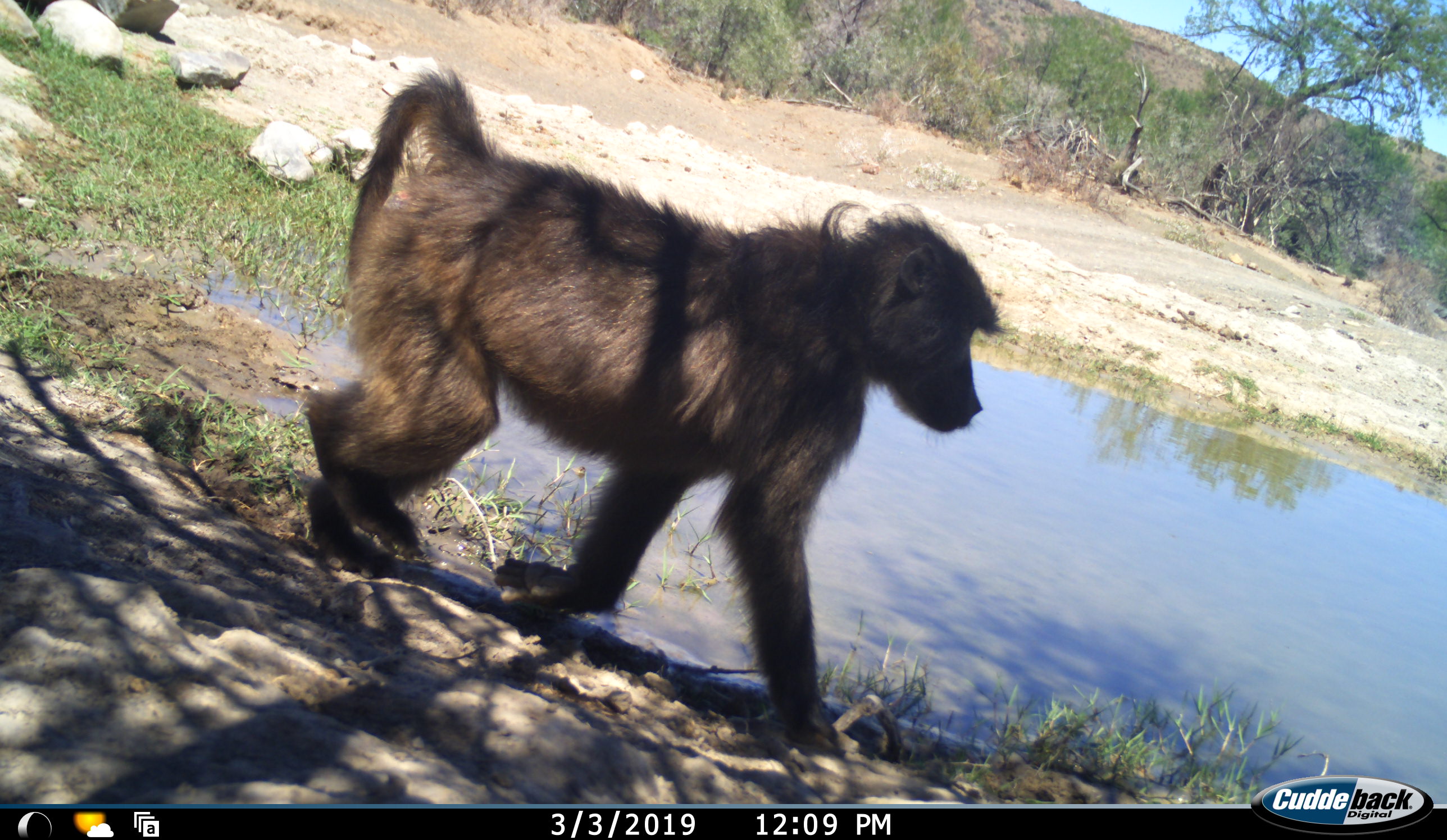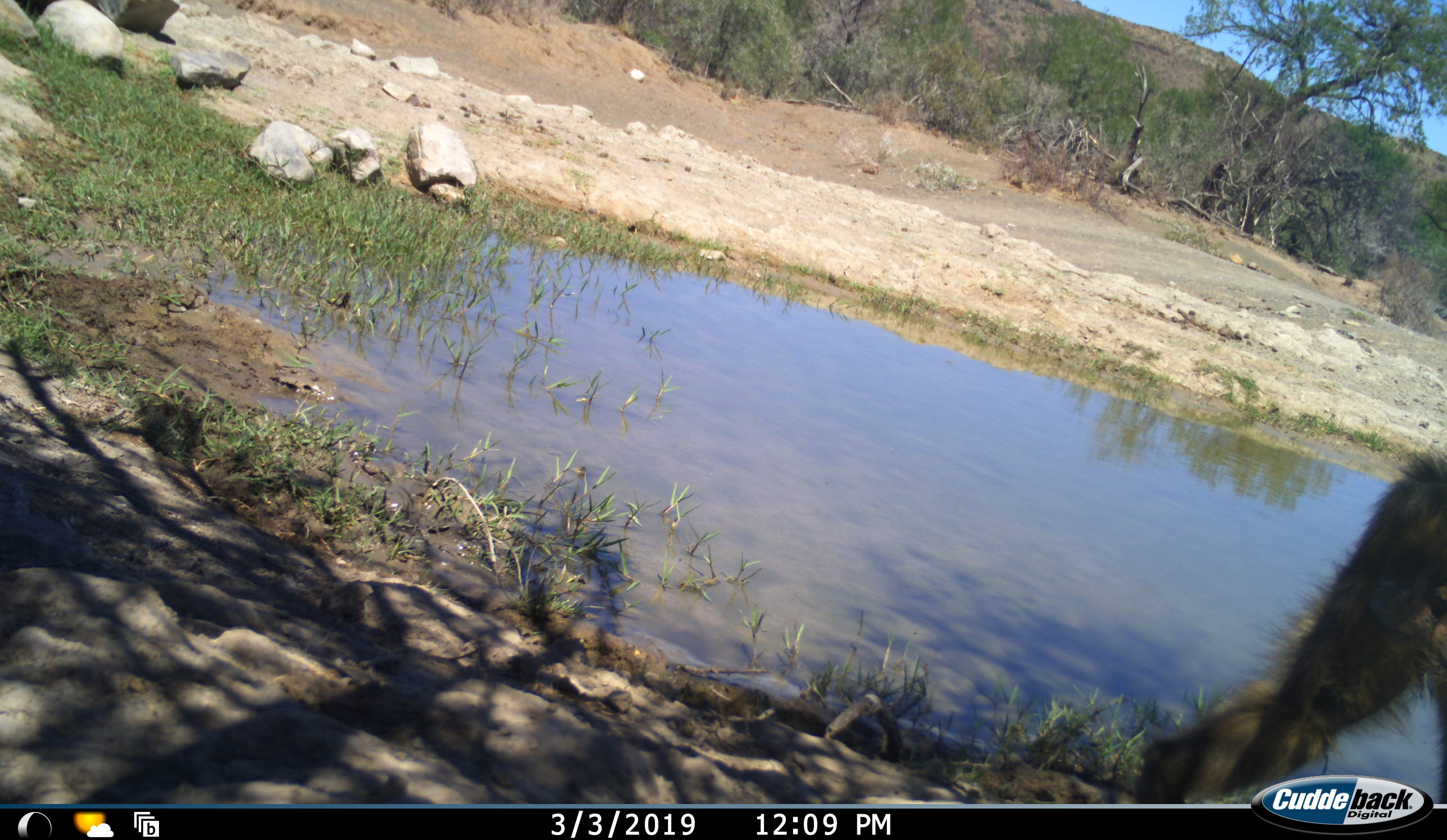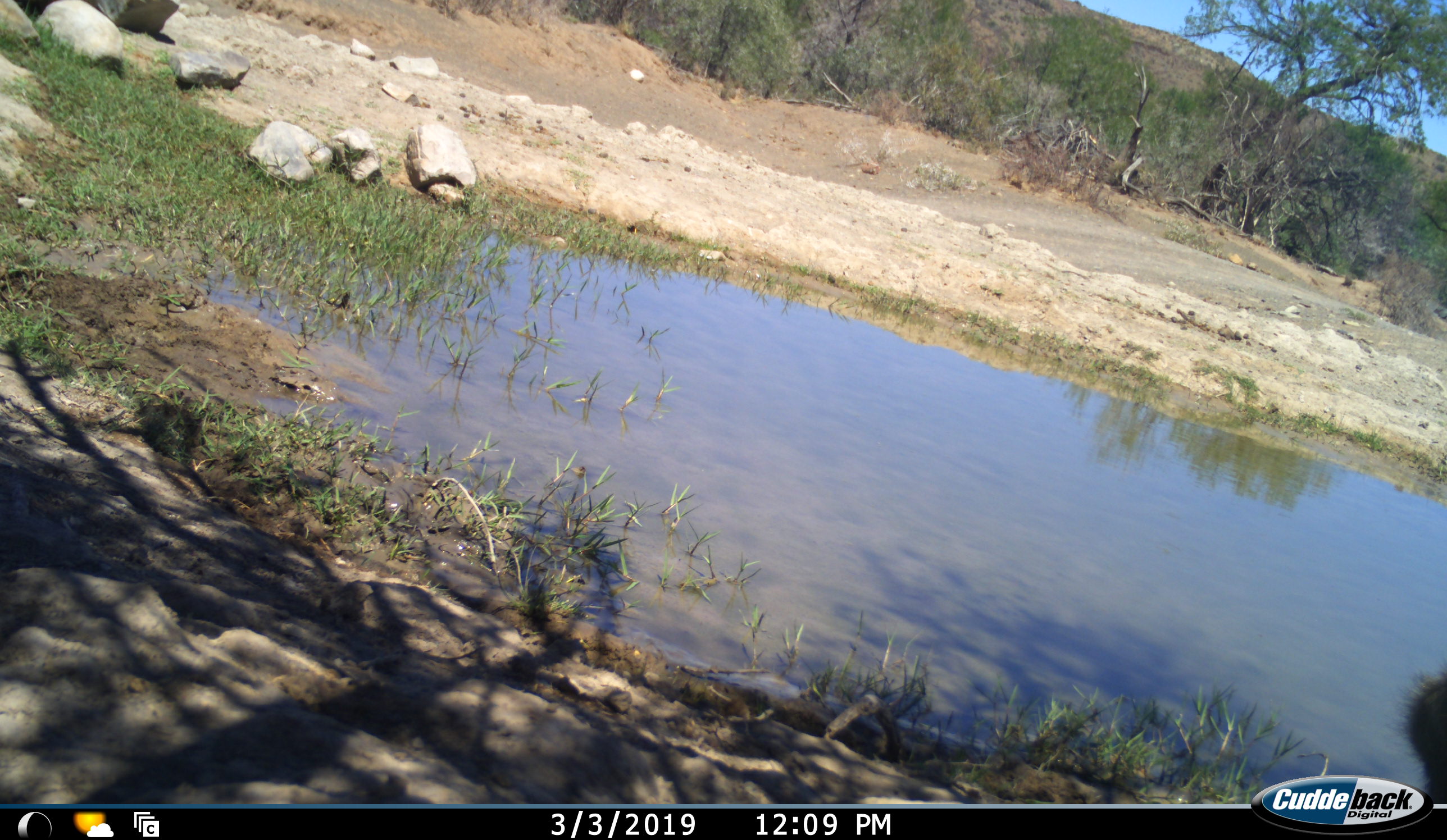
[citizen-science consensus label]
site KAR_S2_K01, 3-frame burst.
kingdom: Animalia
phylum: Chordata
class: Mammalia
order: Primates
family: Cercopithecidae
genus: Papio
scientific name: Papio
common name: baboon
Baboon (Papio), count 1. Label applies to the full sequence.